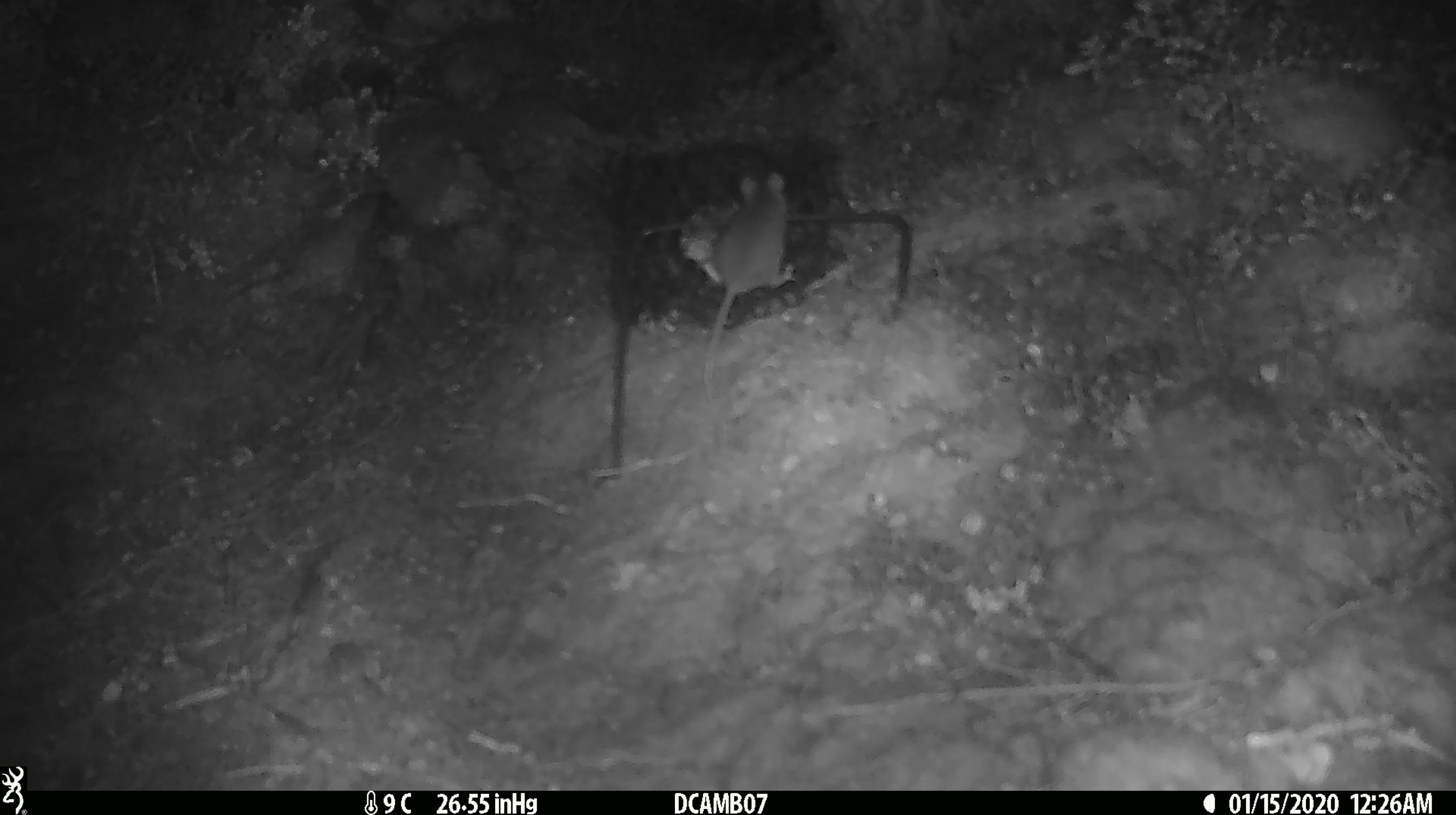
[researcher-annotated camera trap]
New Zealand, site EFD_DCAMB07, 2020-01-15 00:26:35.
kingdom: Animalia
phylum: Chordata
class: Mammalia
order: Rodentia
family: Muridae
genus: Mus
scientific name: Mus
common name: mouse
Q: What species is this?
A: Mouse (Mus).